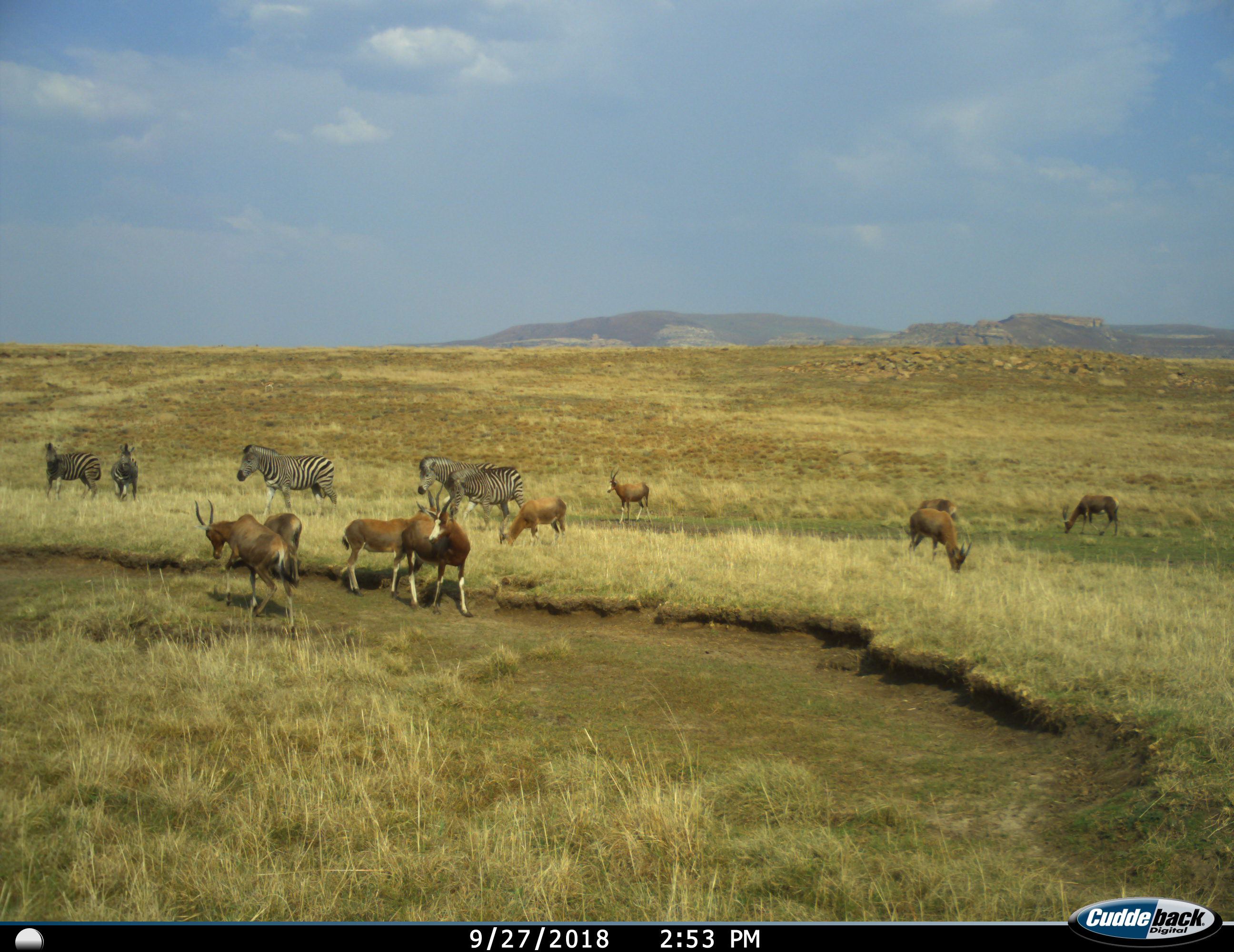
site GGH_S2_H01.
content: unidentified animal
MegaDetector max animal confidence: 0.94